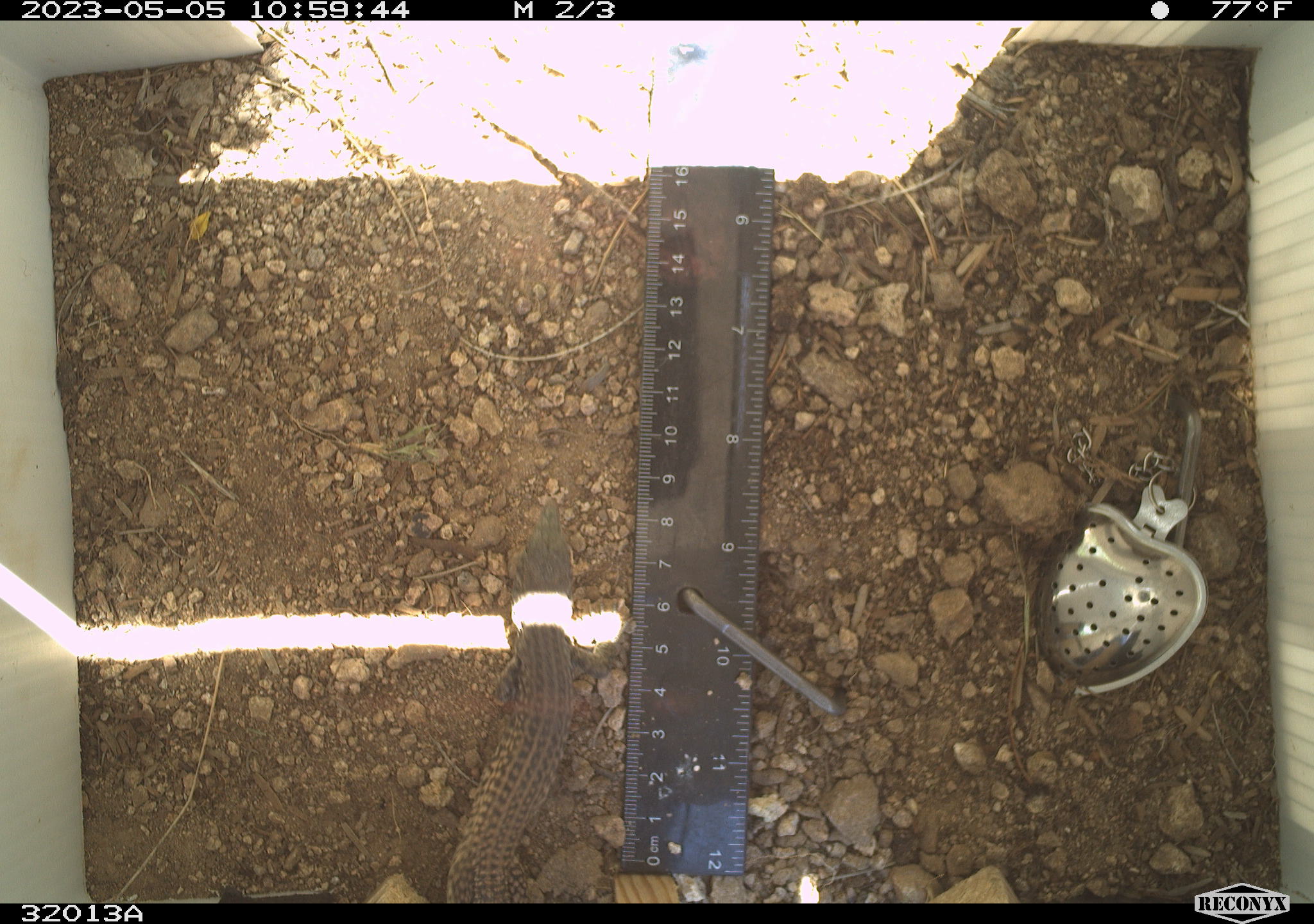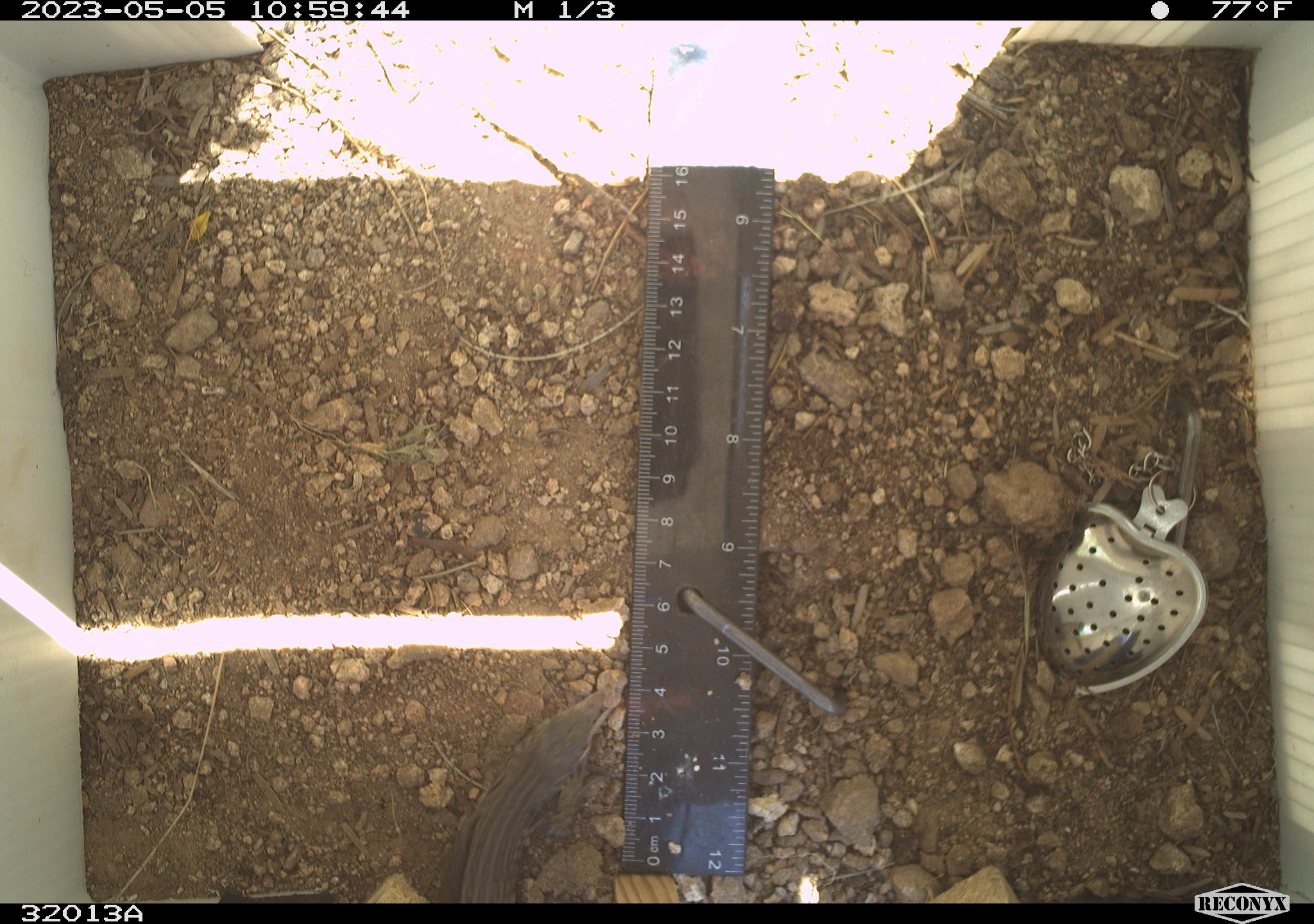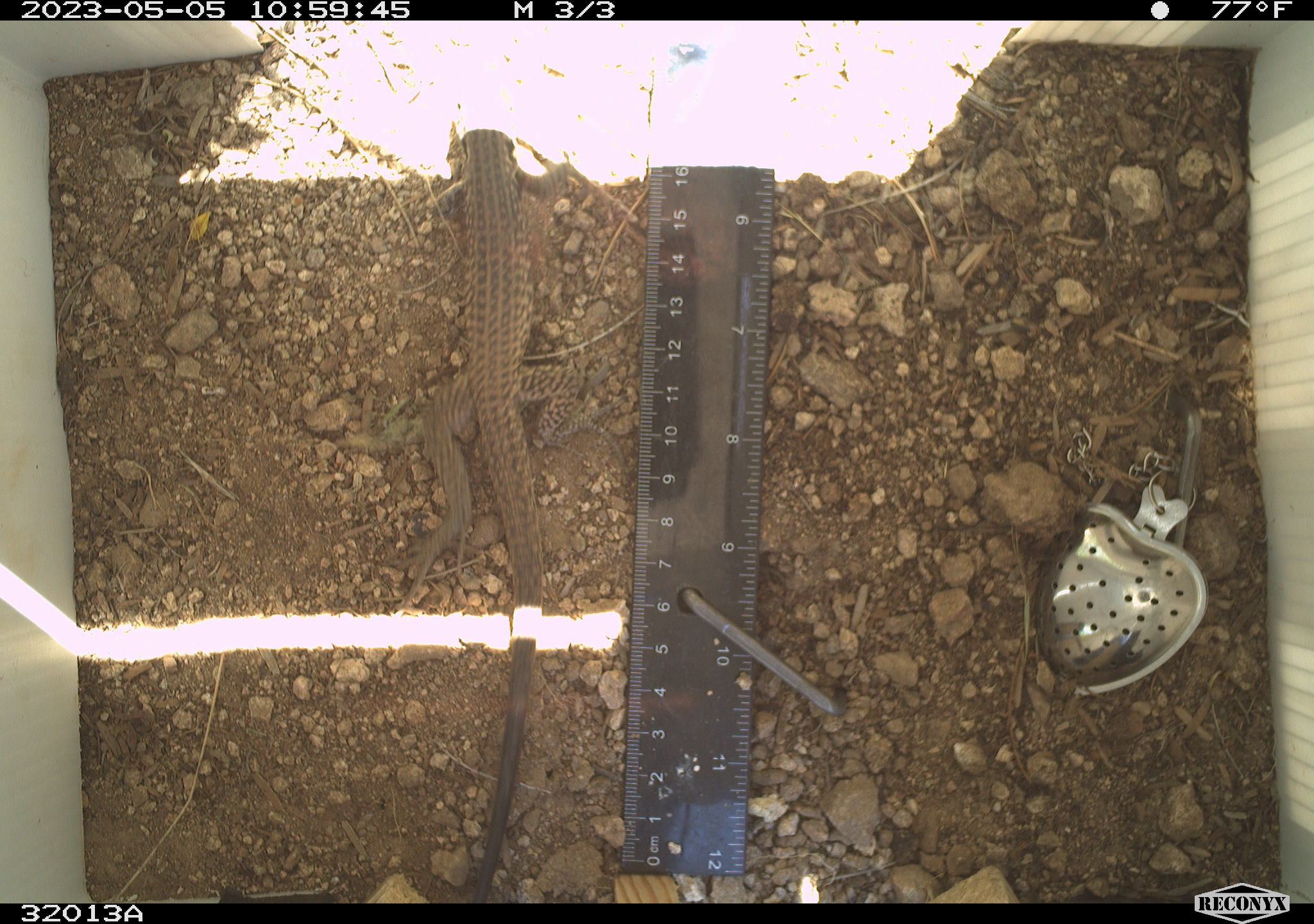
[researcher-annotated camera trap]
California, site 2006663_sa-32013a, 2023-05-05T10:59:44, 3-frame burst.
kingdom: Animalia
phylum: Chordata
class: Reptilia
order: Squamata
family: Teiidae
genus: Aspidoscelis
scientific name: Aspidoscelis tigris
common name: western whiptail